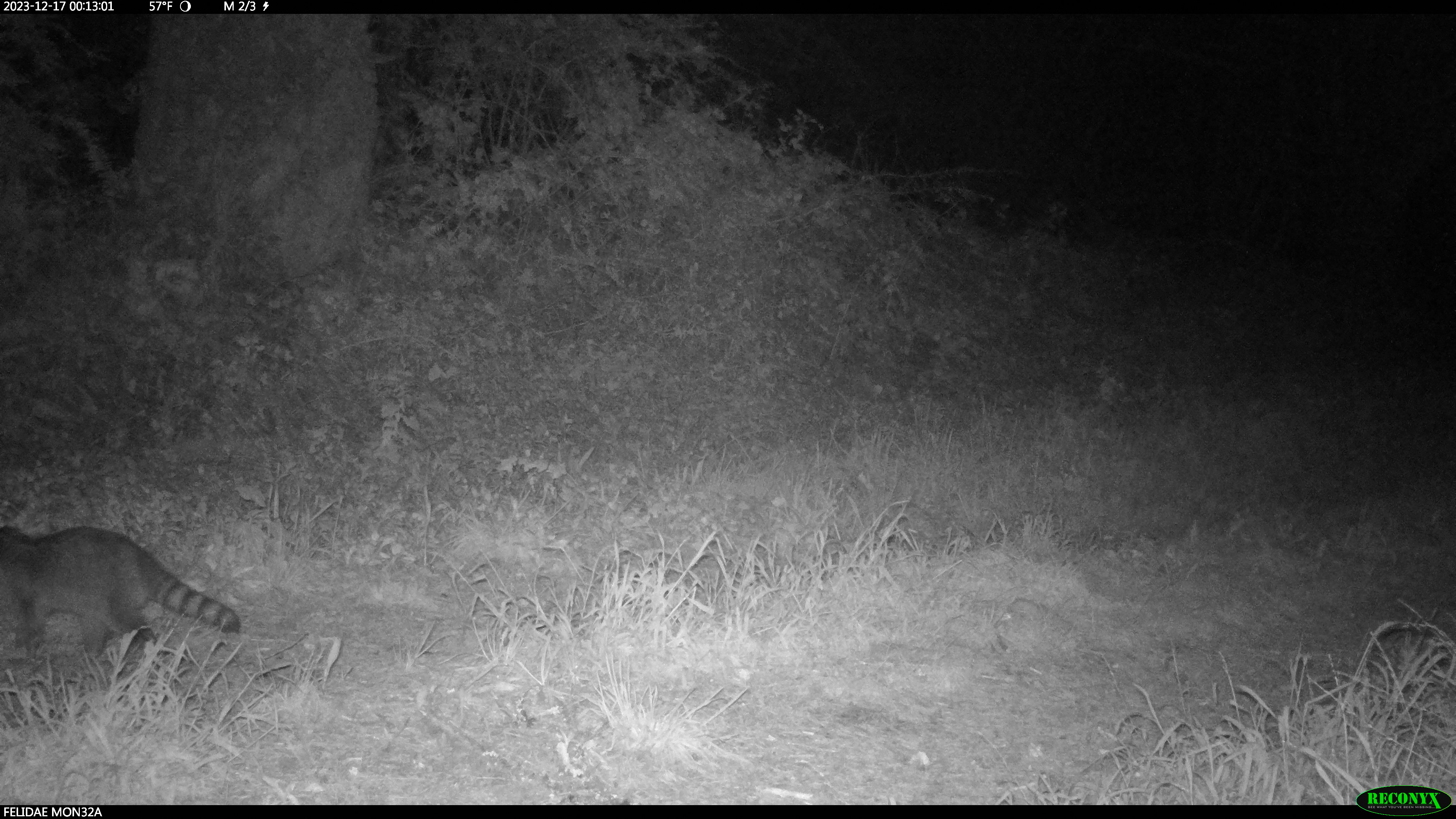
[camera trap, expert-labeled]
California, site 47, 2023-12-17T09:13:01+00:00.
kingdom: Animalia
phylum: Chordata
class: Mammalia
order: Carnivora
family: Procyonidae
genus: Procyon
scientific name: Procyon lotor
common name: raccoon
Raccoon (Procyon lotor).